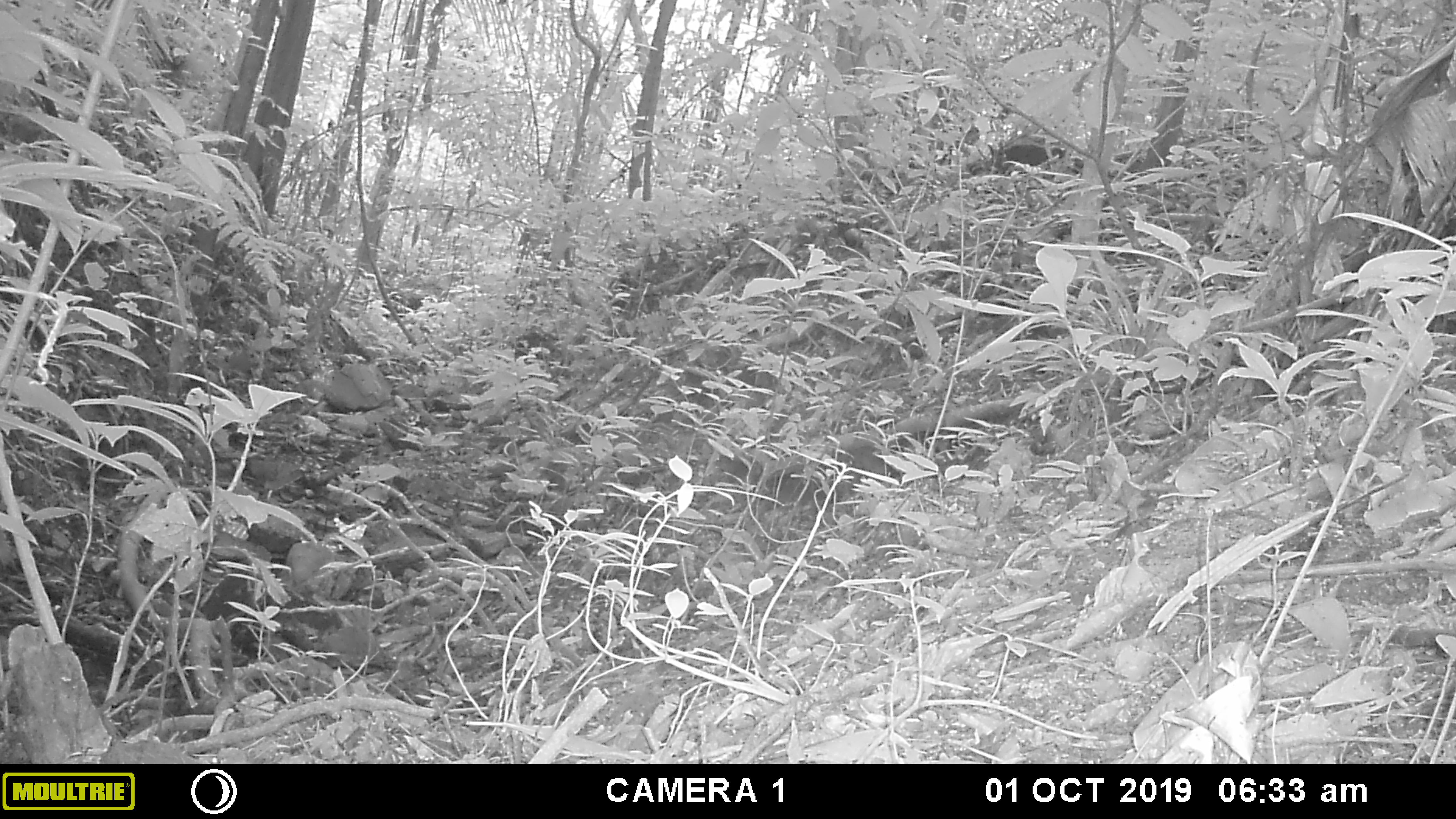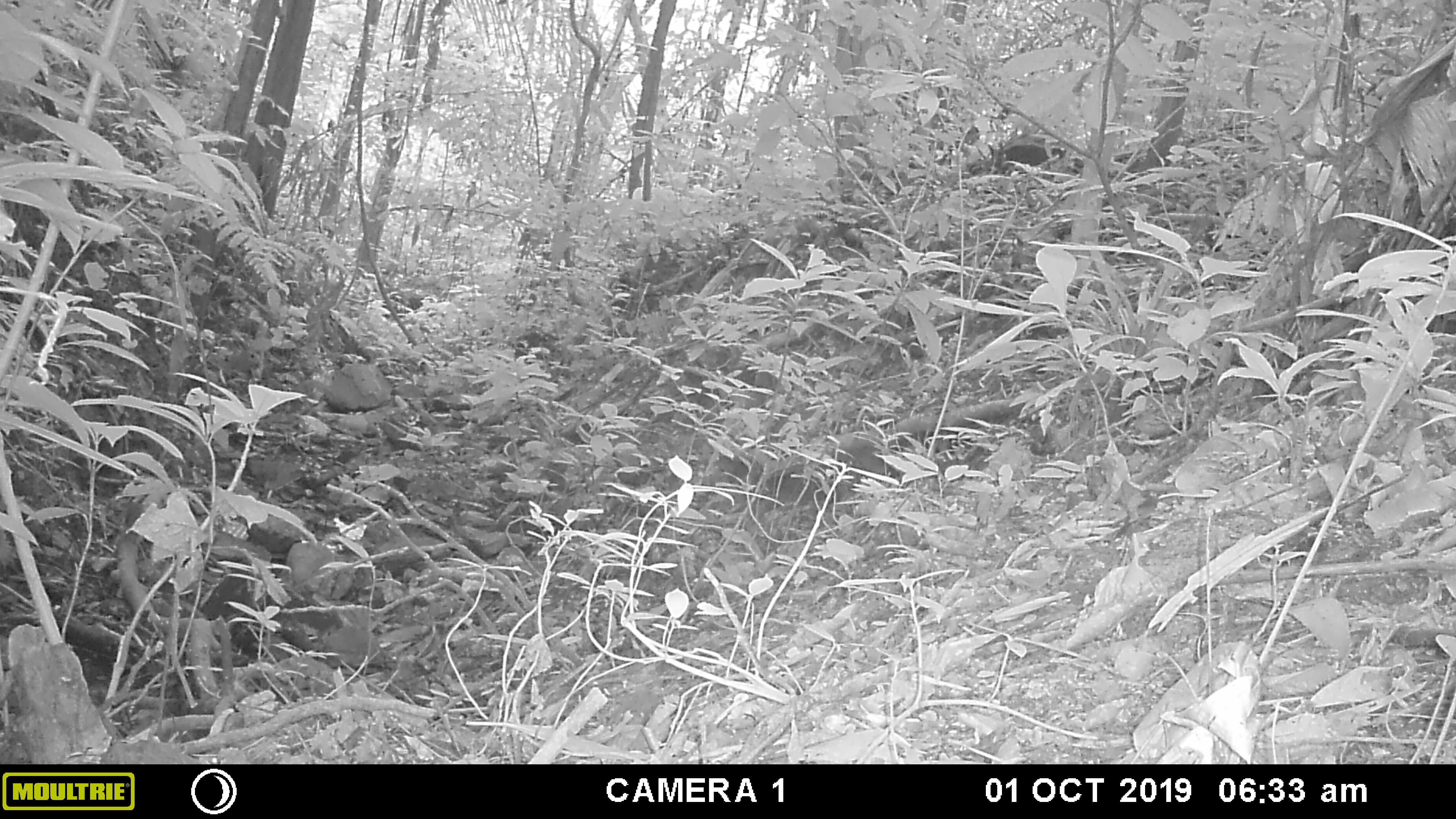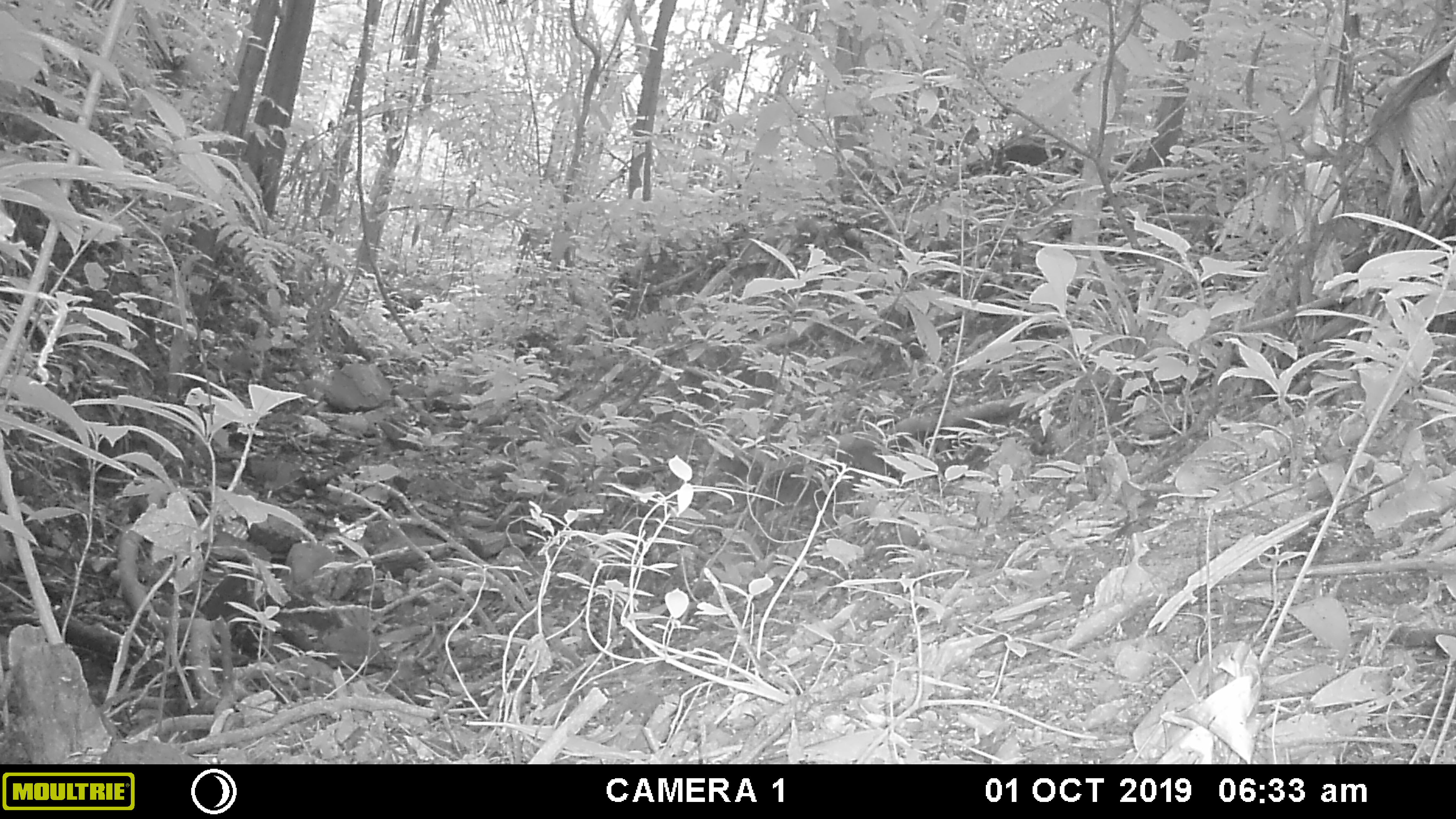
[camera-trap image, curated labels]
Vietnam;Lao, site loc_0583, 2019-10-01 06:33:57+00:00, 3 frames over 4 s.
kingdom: Animalia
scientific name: Animalia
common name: animal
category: unidentified animal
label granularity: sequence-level